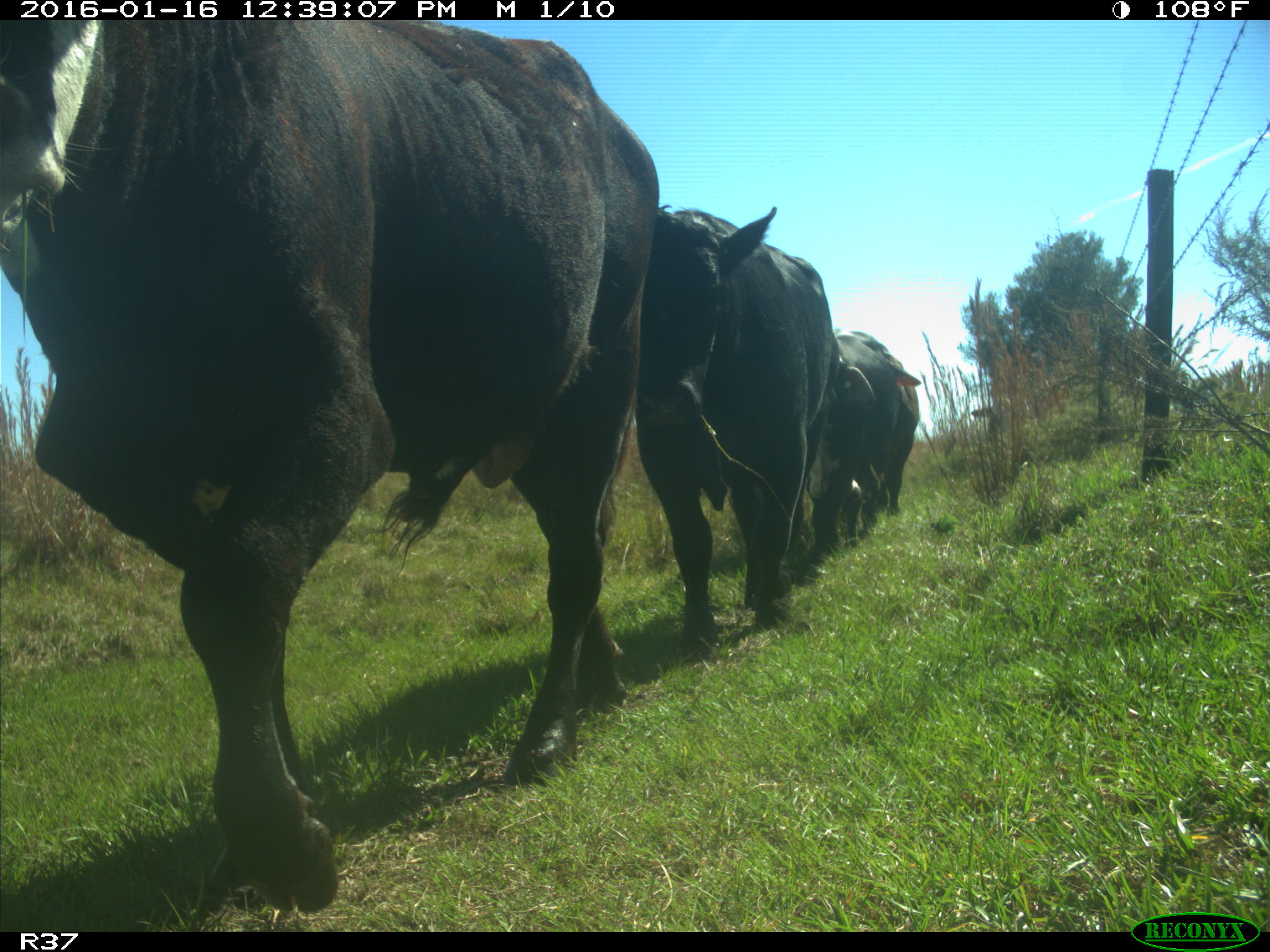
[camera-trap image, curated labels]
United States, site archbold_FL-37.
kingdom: Animalia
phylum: Chordata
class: Mammalia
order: Artiodactyla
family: Bovidae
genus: Bos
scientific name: Bos taurus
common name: domestic cow